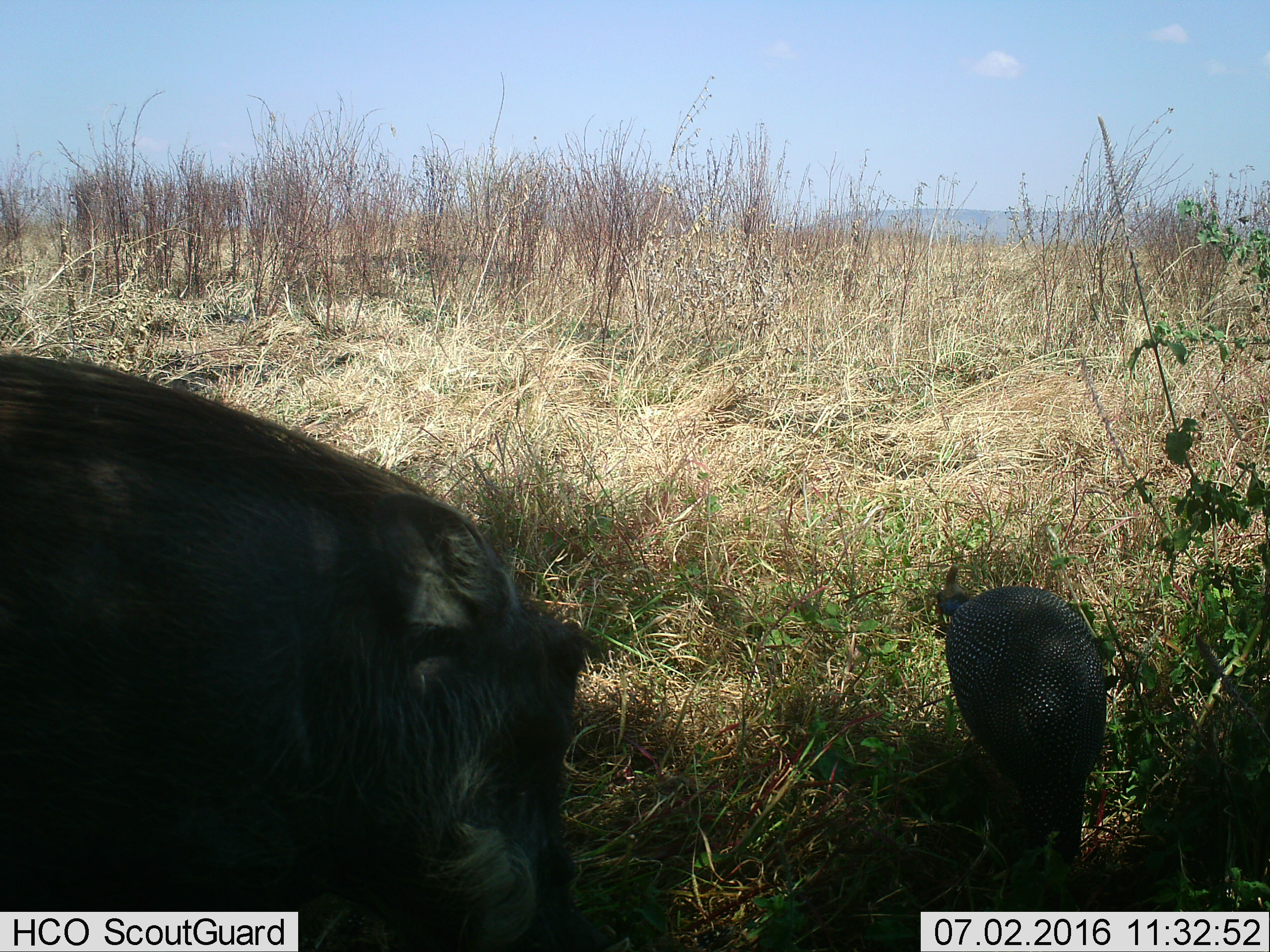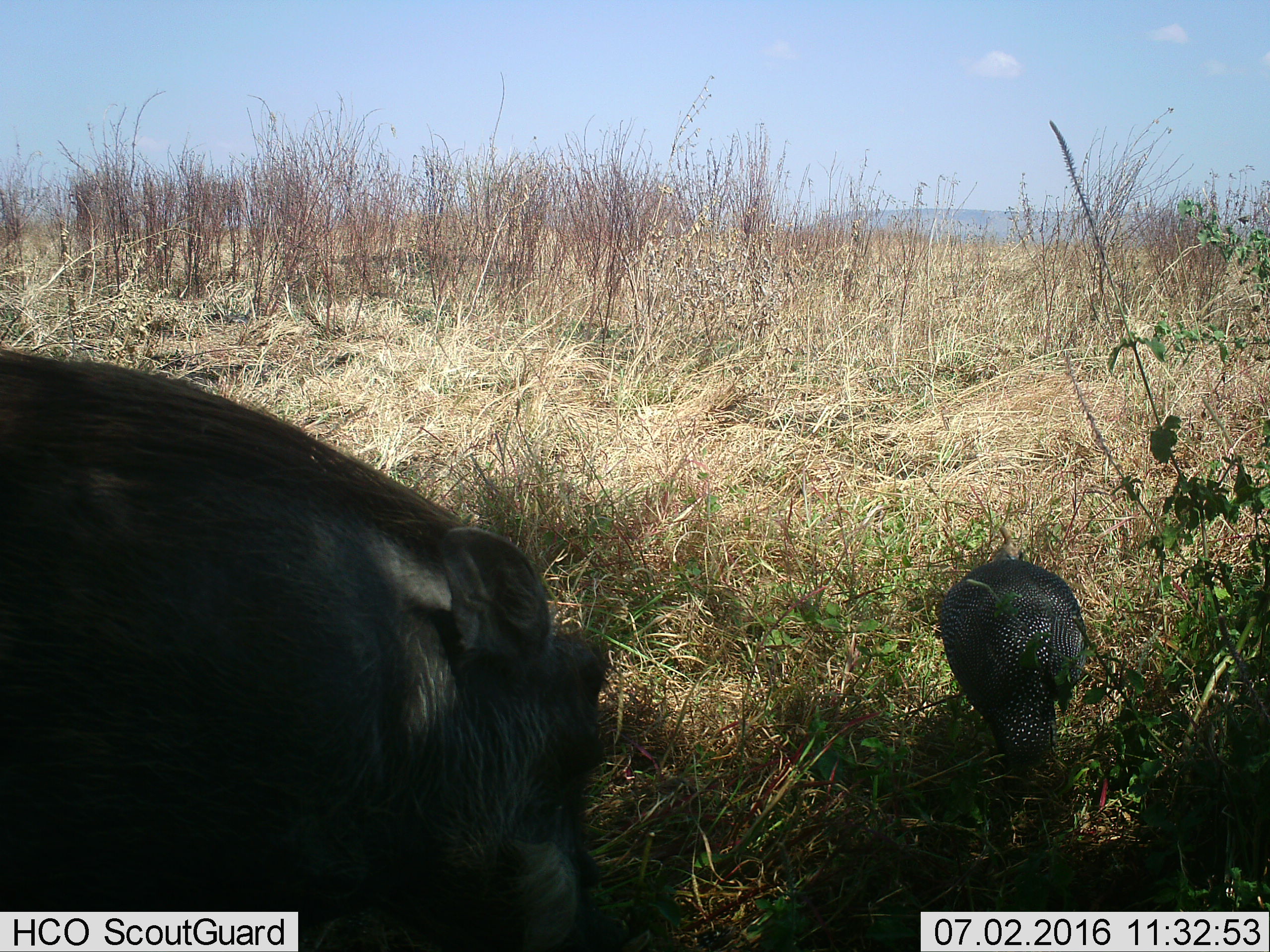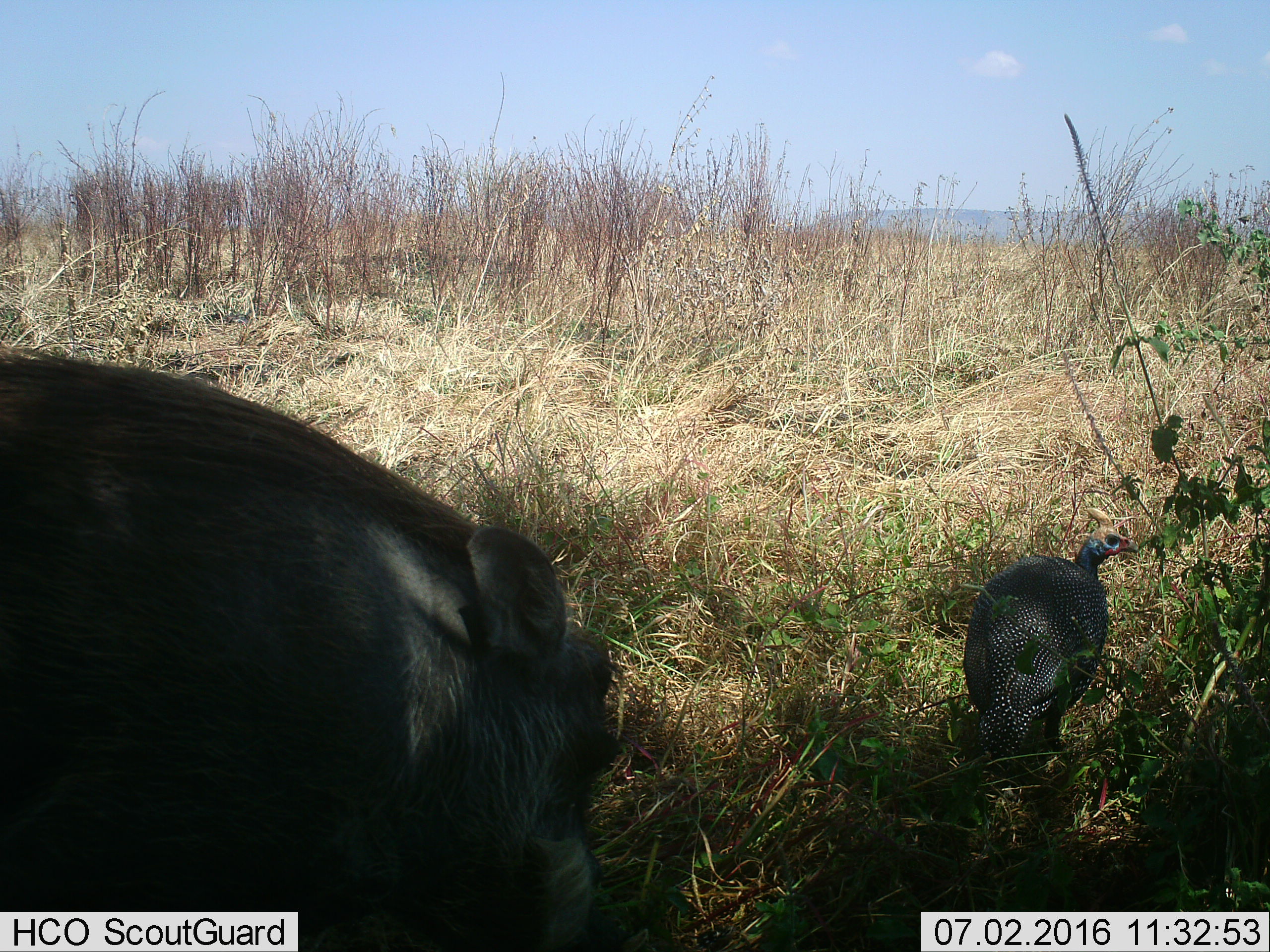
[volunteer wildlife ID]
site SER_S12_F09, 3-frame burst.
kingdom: Animalia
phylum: Chordata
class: Aves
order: Galliformes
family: Numididae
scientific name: Numididae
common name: guineafowl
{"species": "guineafowl (Numididae)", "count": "1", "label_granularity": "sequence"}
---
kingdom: Animalia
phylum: Chordata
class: Mammalia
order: Artiodactyla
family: Suidae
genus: Phacochoerus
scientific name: Phacochoerus africanus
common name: warthog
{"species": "warthog (Phacochoerus africanus)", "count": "1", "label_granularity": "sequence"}